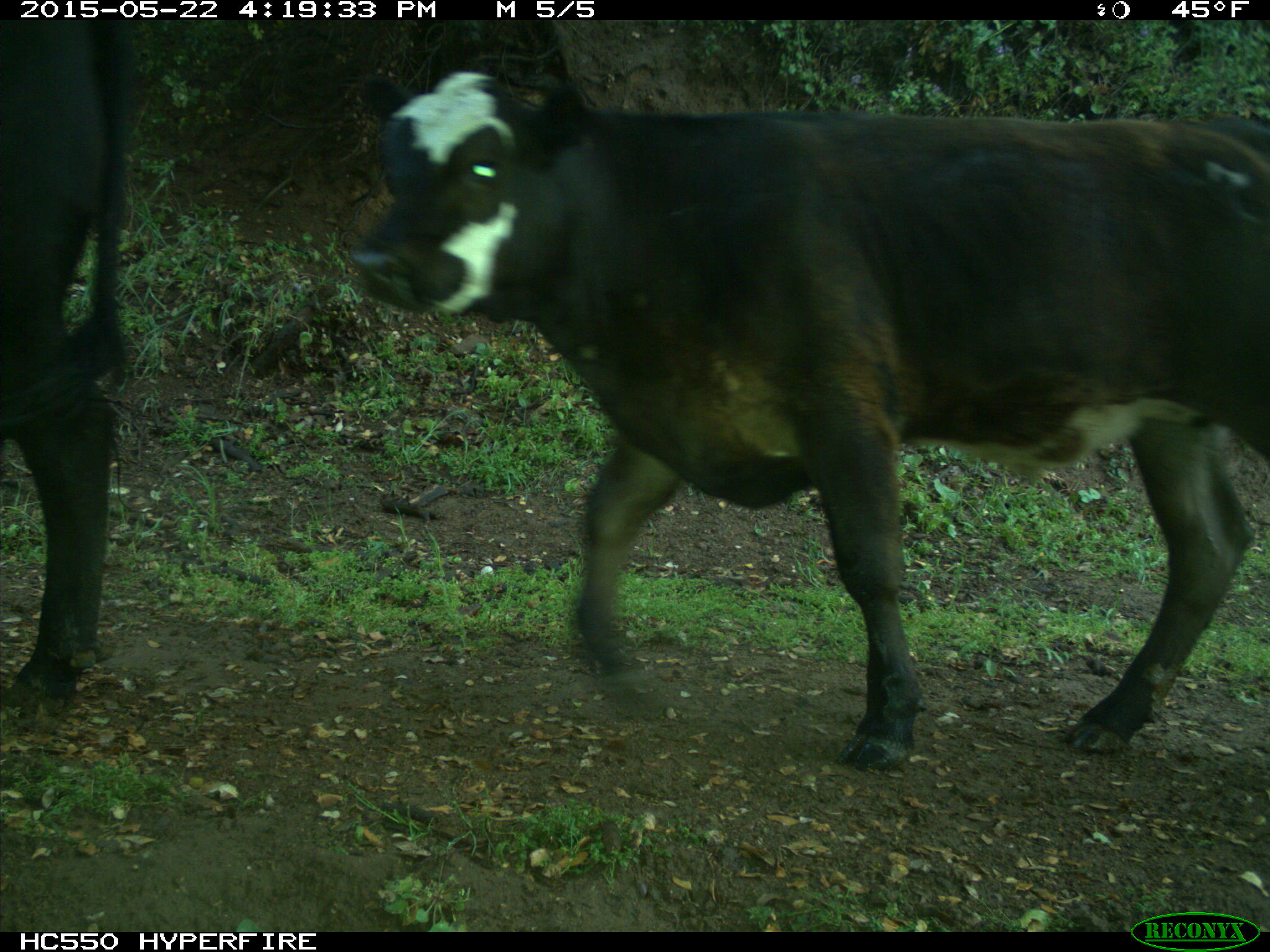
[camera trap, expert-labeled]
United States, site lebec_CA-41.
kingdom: Animalia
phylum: Chordata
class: Mammalia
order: Artiodactyla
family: Bovidae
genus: Bos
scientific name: Bos taurus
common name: domestic cow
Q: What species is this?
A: Bos taurus (domestic cow).